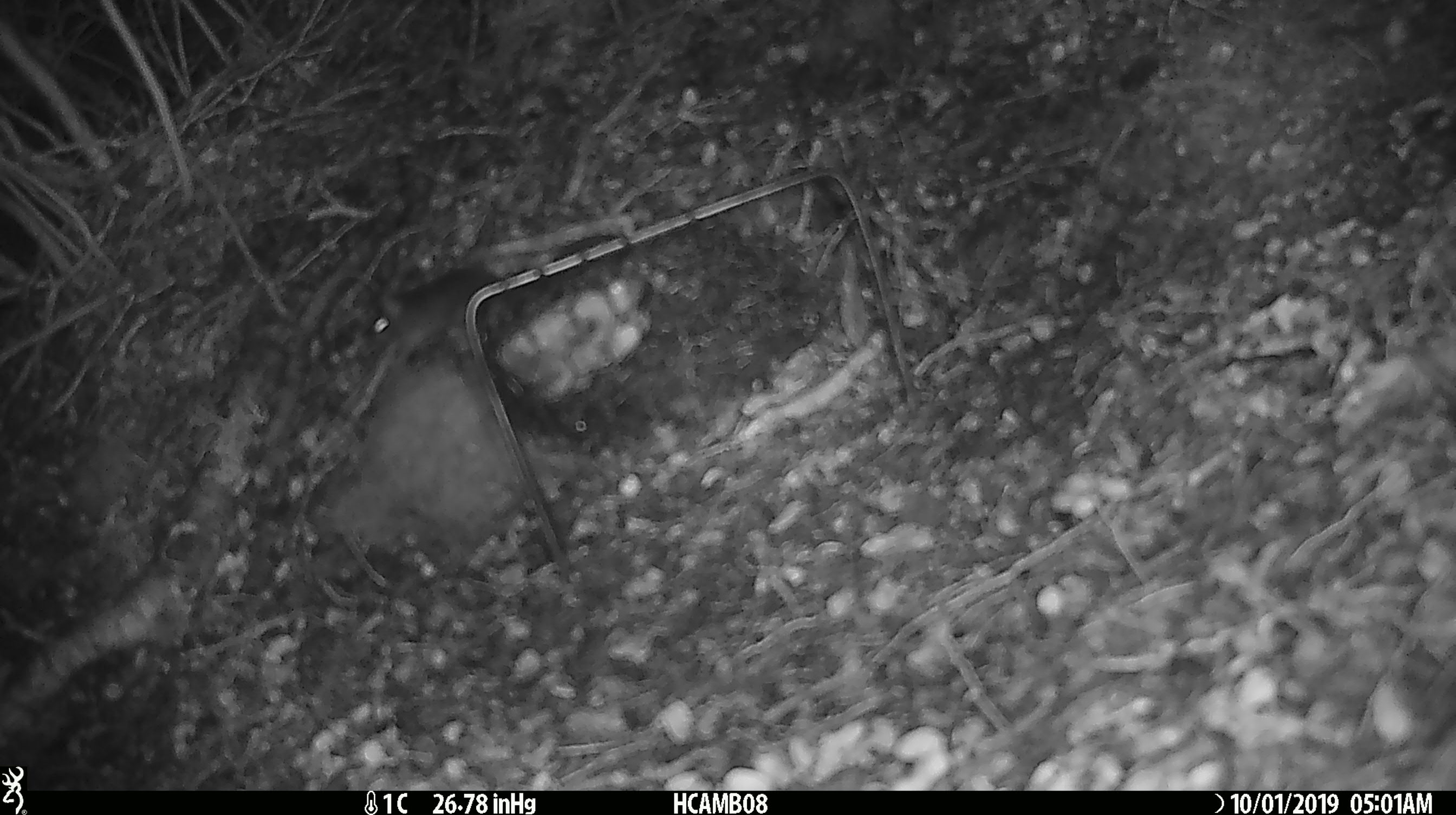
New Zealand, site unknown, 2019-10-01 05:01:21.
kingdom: Animalia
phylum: Chordata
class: Mammalia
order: Rodentia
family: Muridae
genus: Mus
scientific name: Mus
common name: mouse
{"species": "mouse (Mus)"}